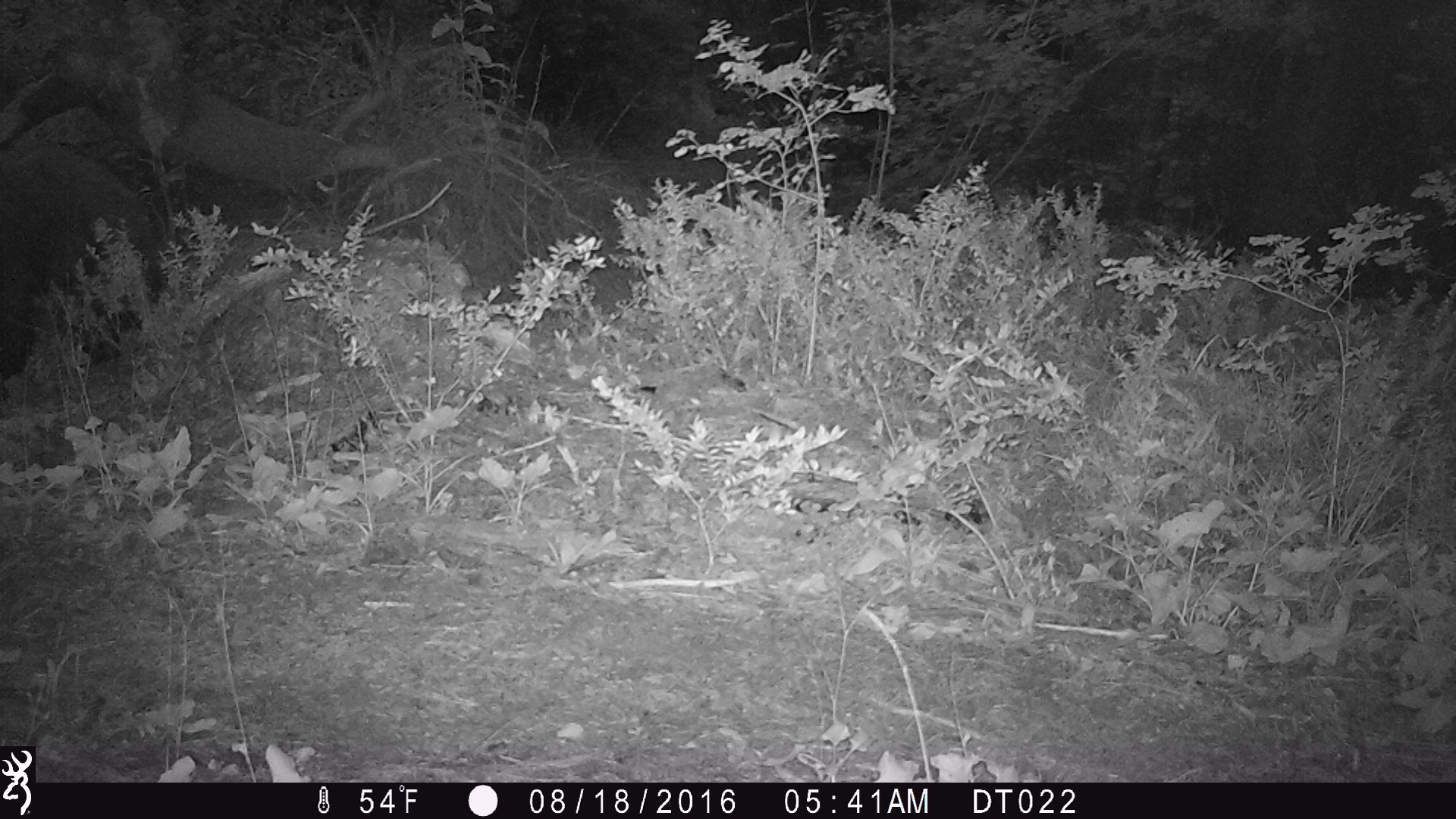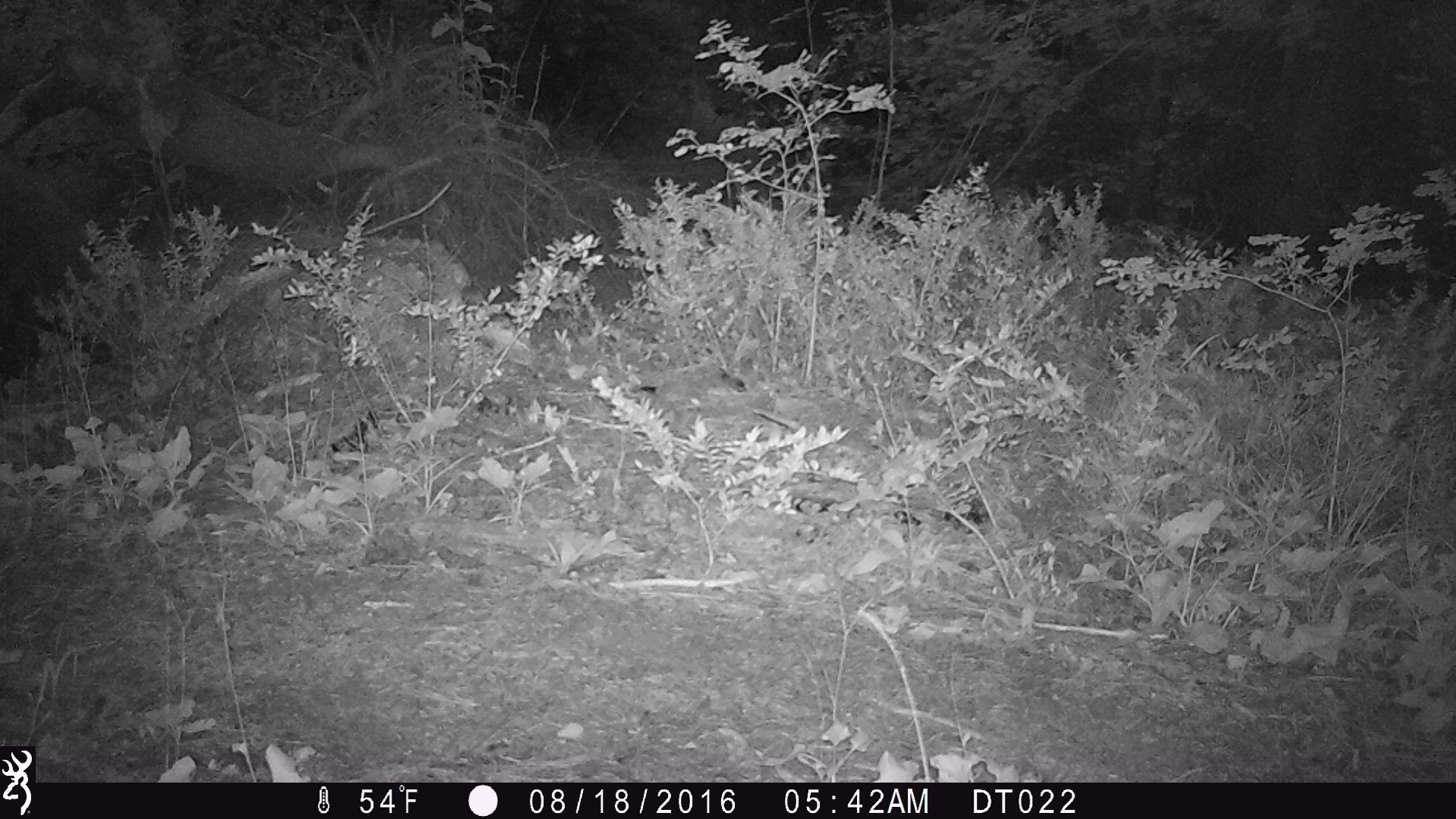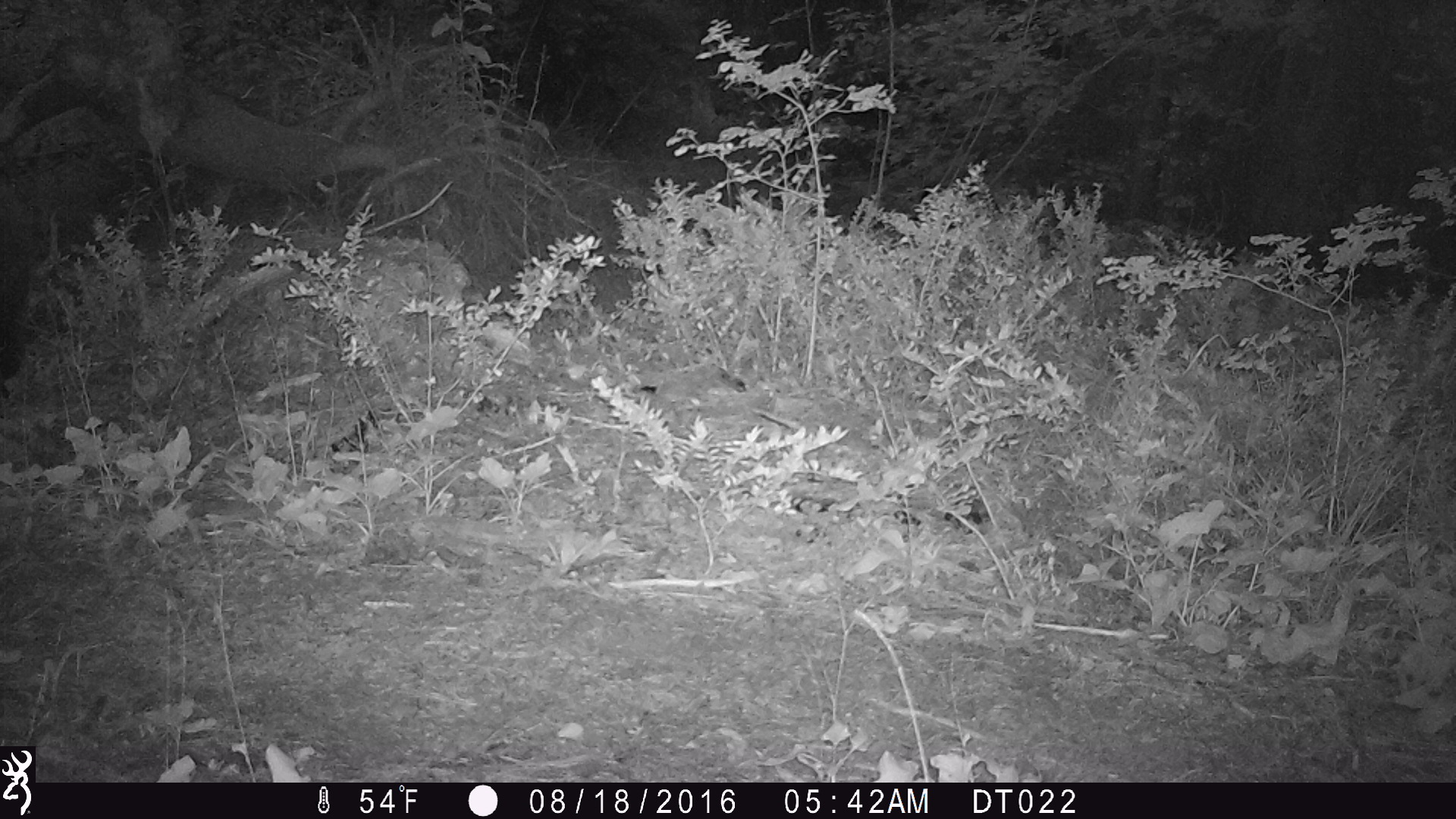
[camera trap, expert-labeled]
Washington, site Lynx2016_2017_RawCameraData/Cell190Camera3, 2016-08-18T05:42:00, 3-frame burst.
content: unidentified animal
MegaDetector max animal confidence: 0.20